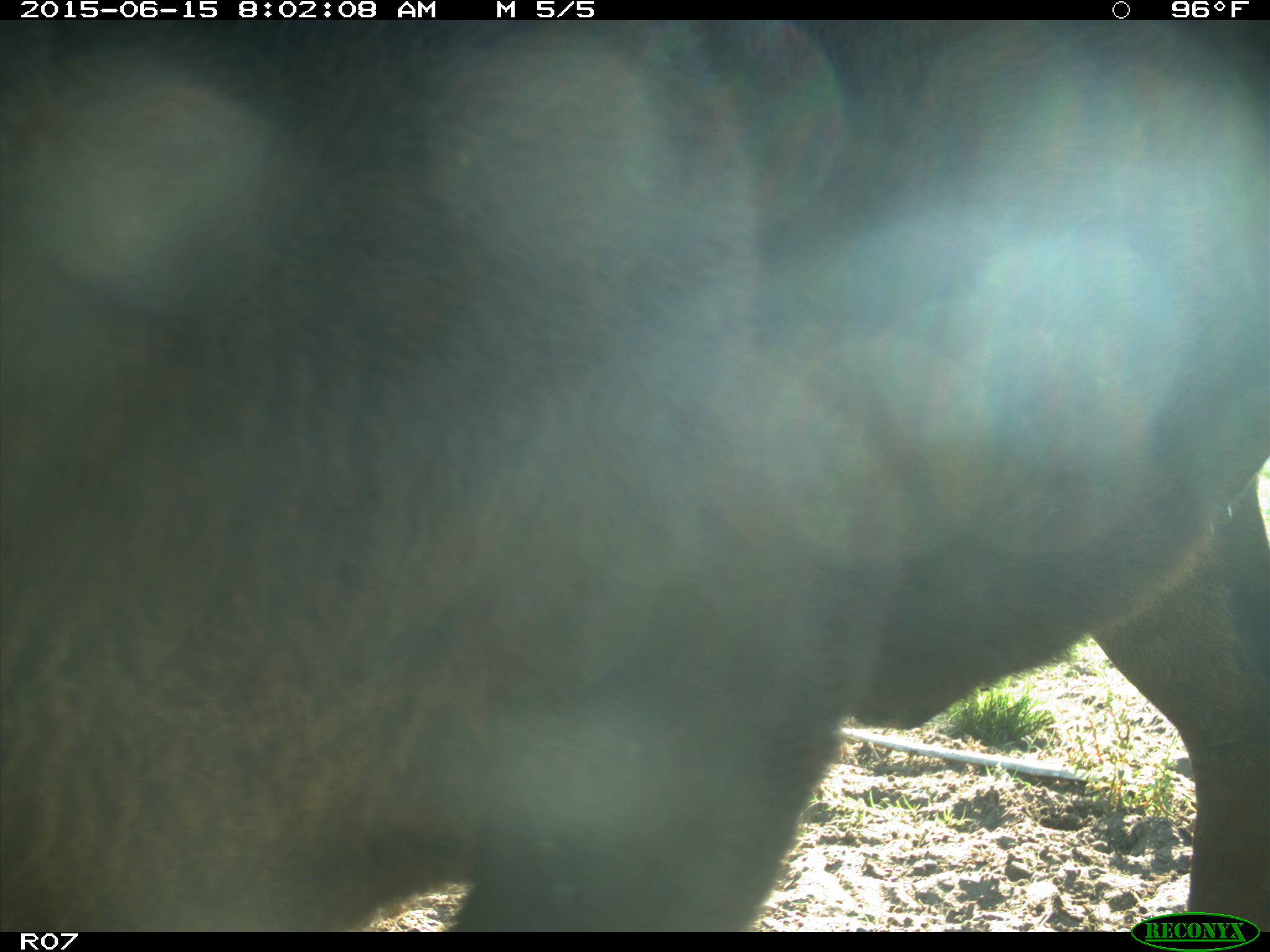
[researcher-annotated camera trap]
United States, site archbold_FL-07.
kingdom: Animalia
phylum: Chordata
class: Mammalia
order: Artiodactyla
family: Bovidae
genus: Bos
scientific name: Bos taurus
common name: domestic cow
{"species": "Bos taurus (domestic cow)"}